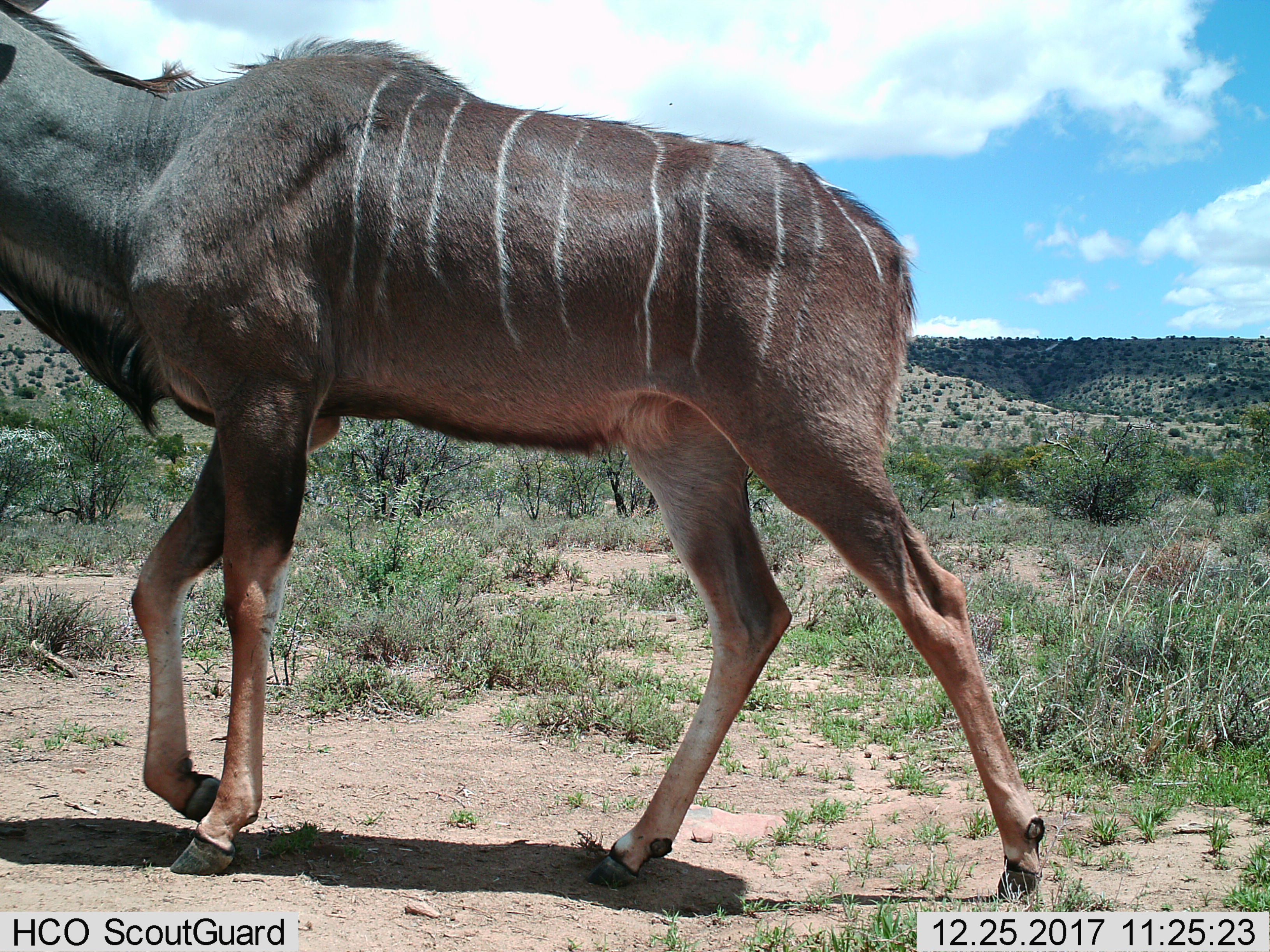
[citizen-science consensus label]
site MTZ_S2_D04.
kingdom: Animalia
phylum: Chordata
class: Mammalia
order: Artiodactyla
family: Bovidae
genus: Tragelaphus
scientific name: Tragelaphus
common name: kudu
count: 1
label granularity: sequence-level